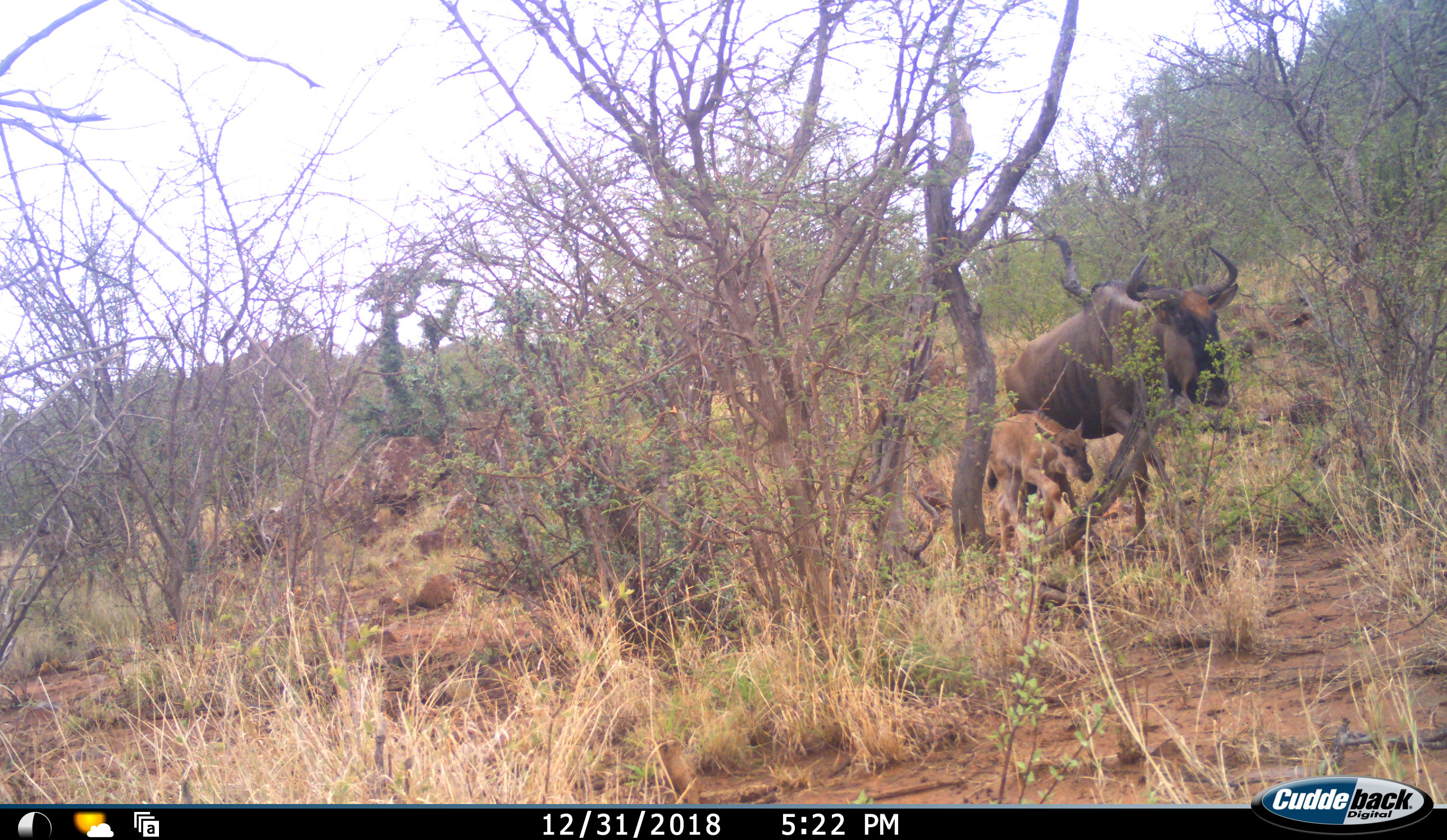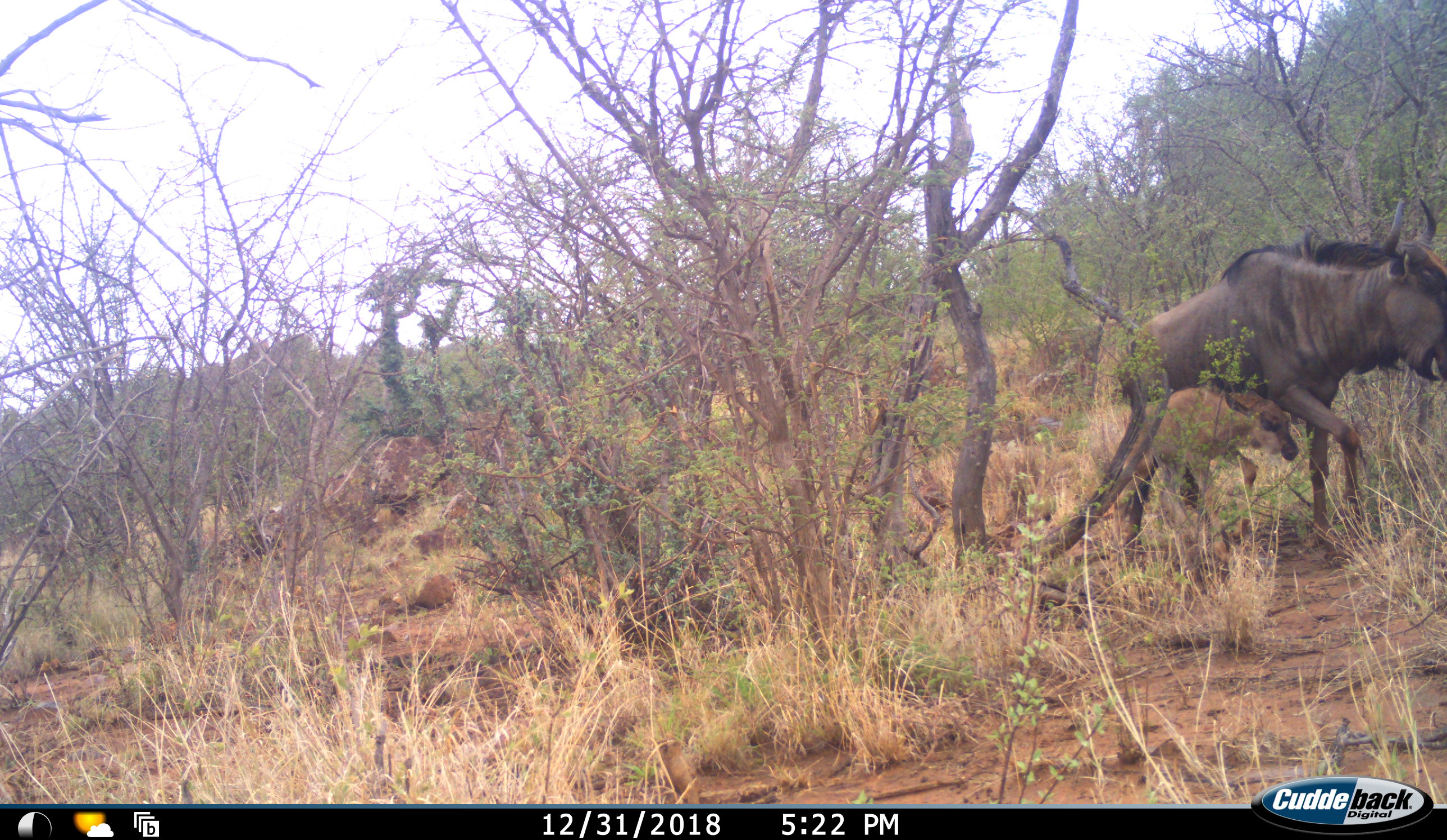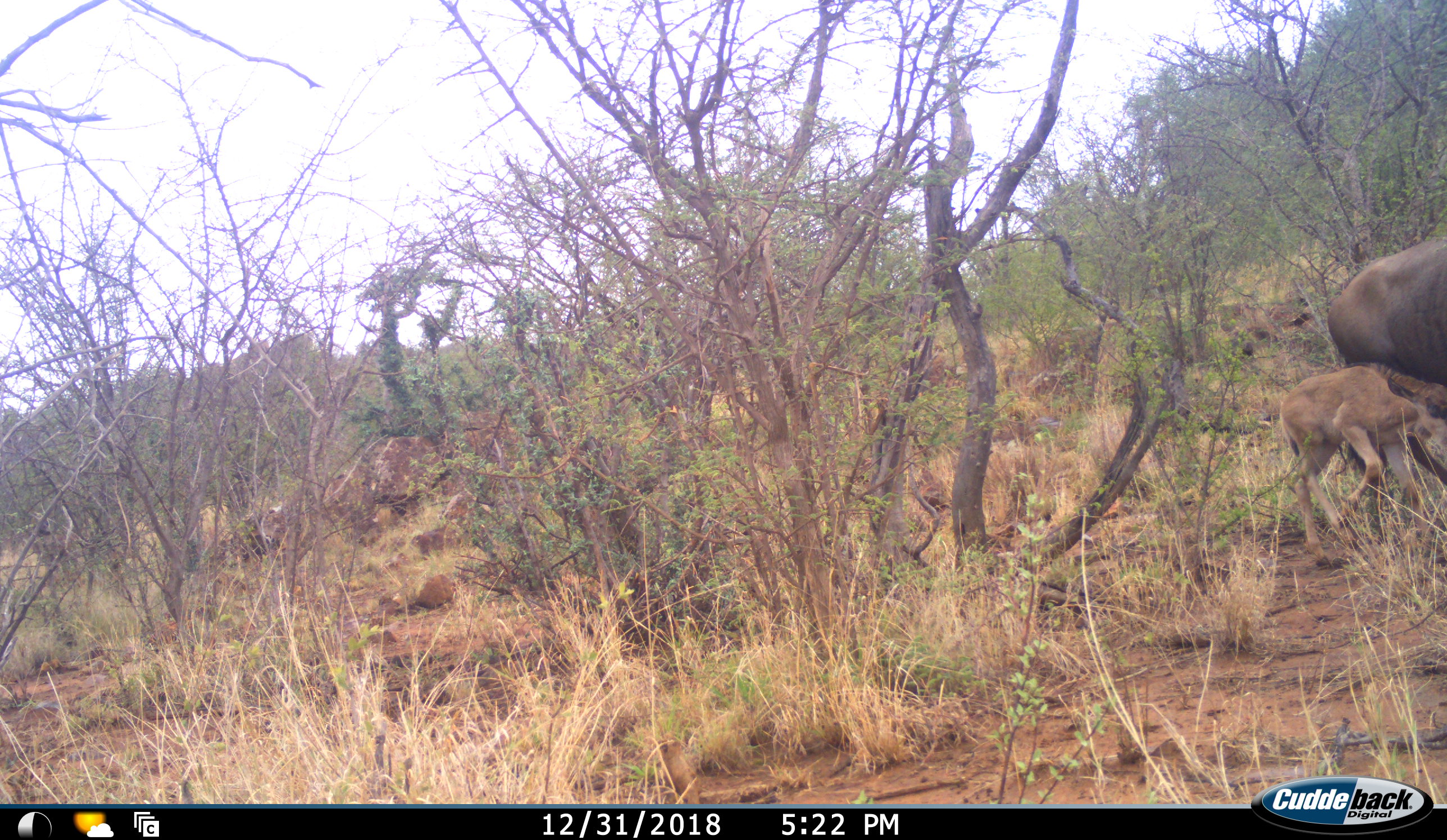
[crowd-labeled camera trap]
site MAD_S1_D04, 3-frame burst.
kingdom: Animalia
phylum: Chordata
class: Mammalia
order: Artiodactyla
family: Bovidae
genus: Connochaetes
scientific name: Connochaetes taurinus taurinus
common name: blue wildebeest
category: wildebeestblue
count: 2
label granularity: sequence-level